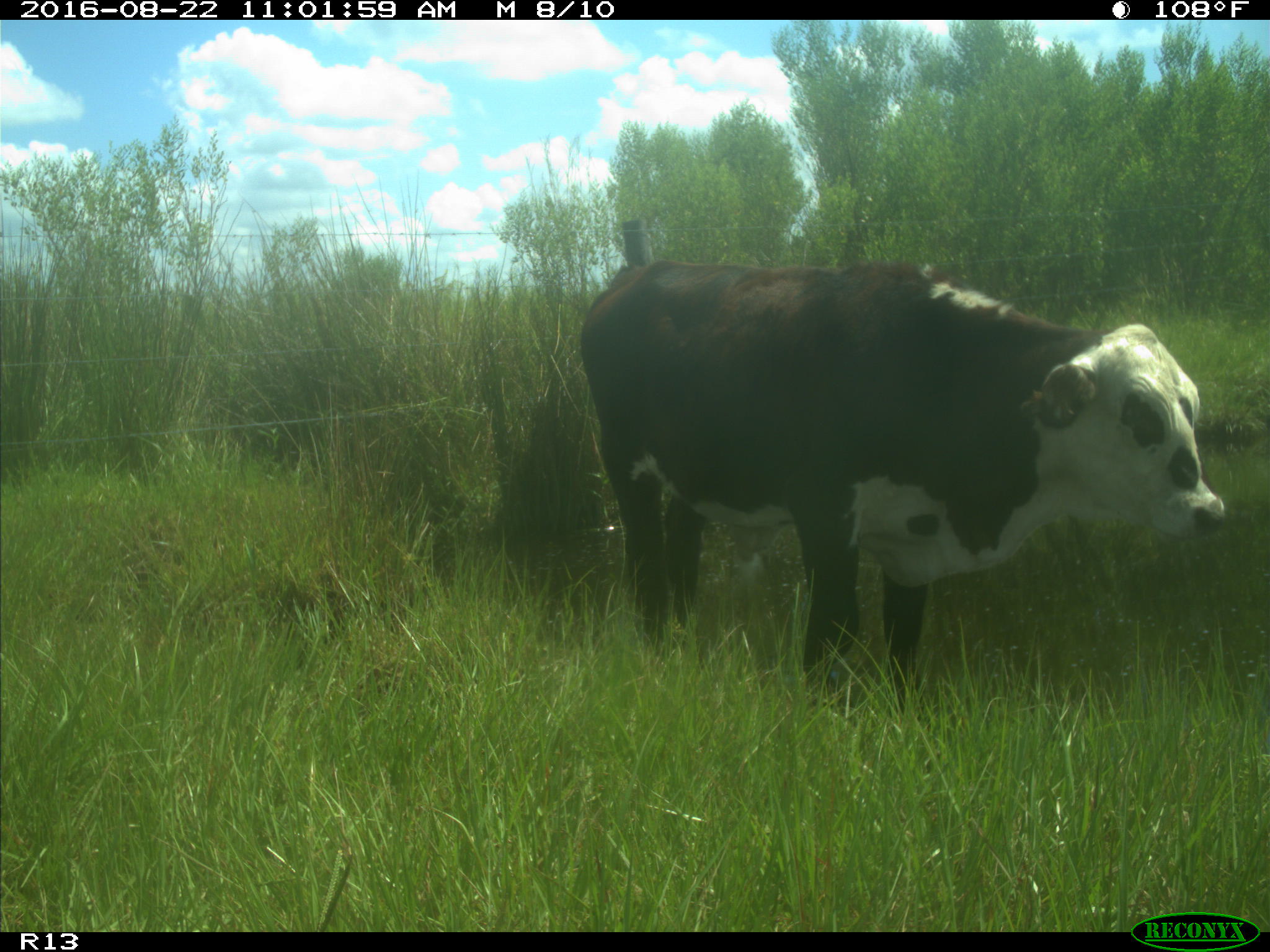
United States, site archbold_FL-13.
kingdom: Animalia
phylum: Chordata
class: Mammalia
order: Artiodactyla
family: Bovidae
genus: Bos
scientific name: Bos taurus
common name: domestic cow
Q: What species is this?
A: Bos taurus (domestic cow).